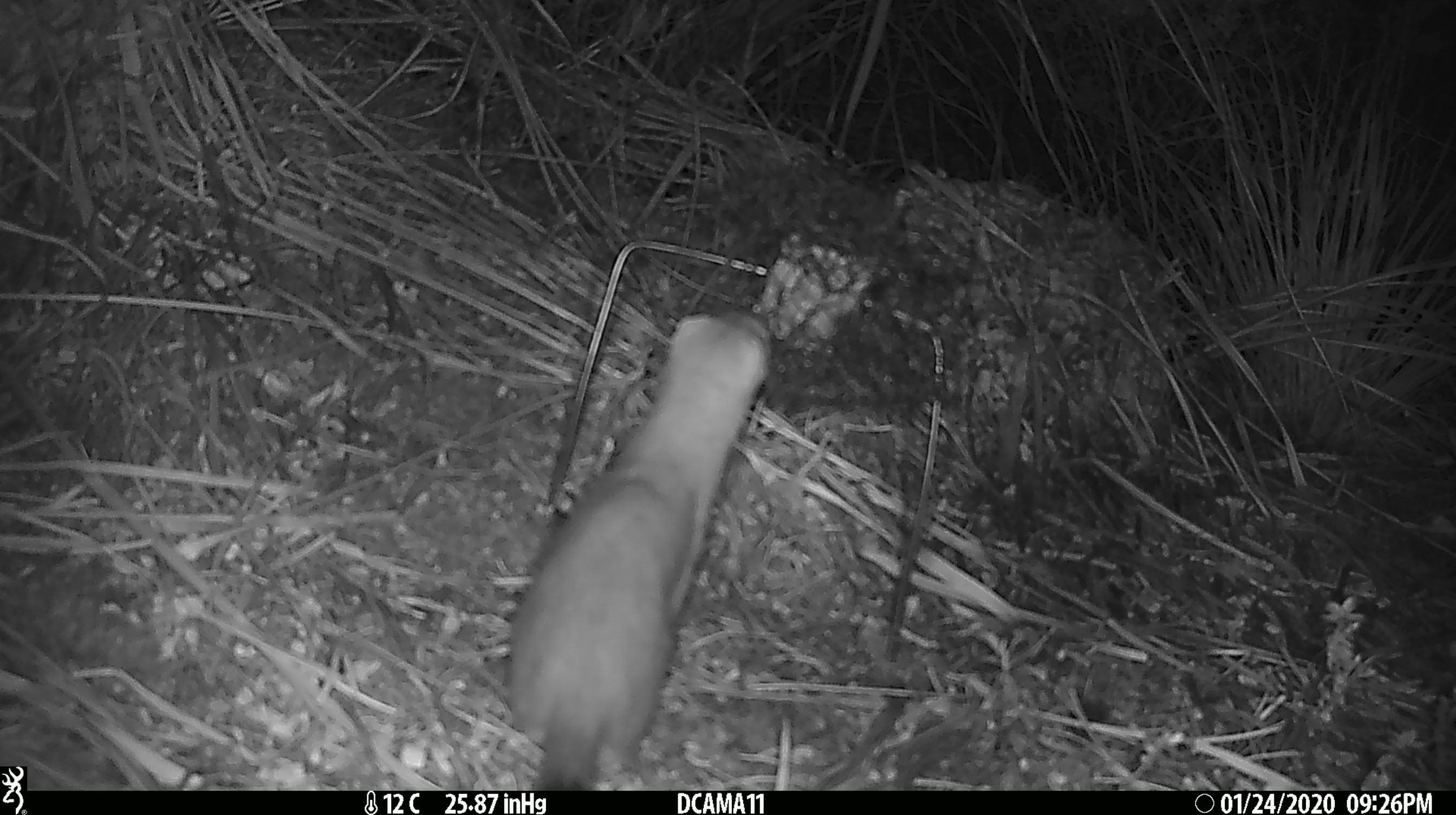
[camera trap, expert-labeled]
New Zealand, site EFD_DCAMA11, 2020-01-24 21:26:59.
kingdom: Animalia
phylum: Chordata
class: Mammalia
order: Carnivora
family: Mustelidae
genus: Mustela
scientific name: Mustela erminea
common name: stoat